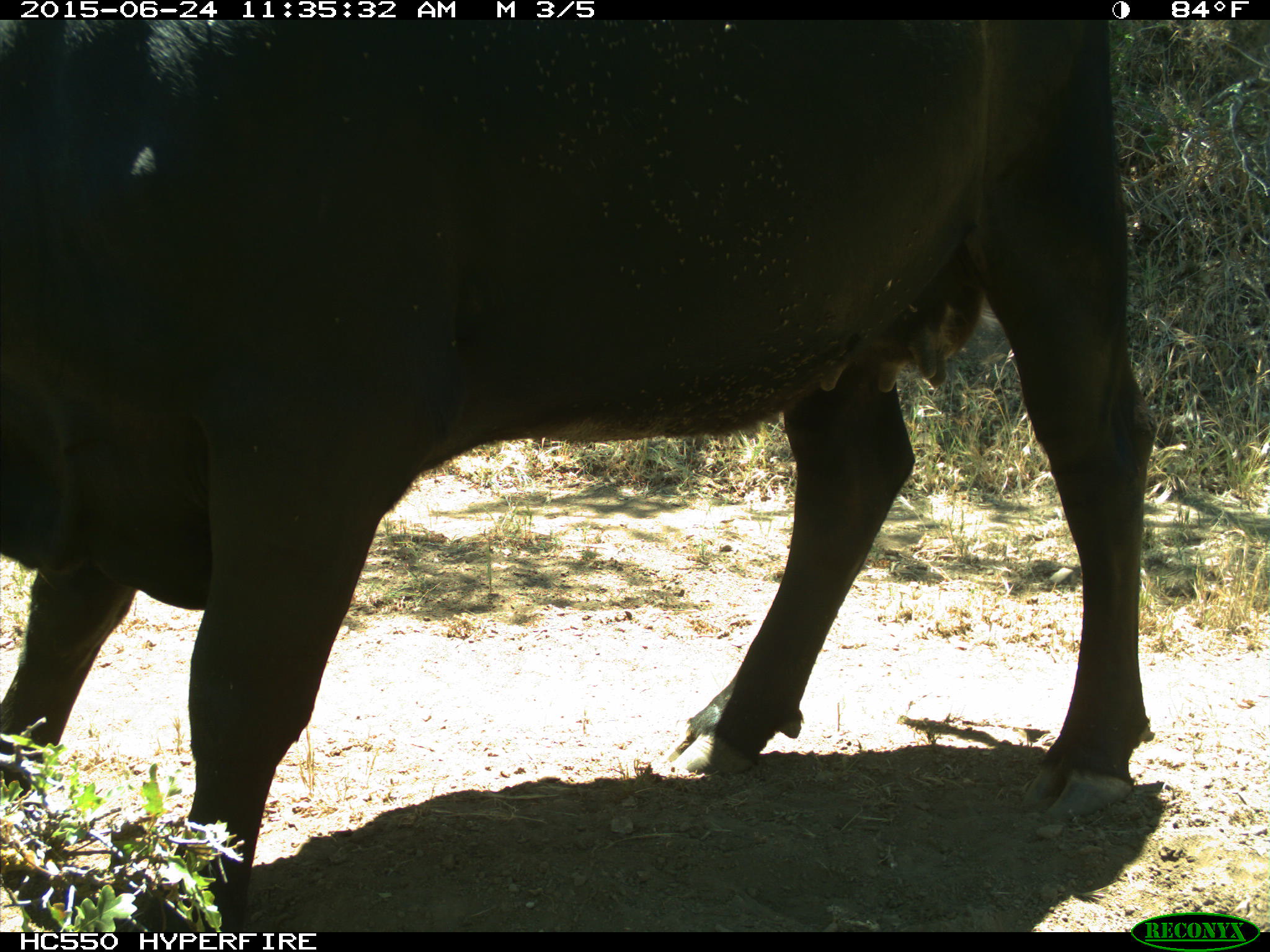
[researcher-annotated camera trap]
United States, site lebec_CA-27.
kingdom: Animalia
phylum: Chordata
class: Mammalia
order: Artiodactyla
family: Bovidae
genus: Bos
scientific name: Bos taurus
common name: domestic cow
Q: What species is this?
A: Bos taurus (domestic cow).